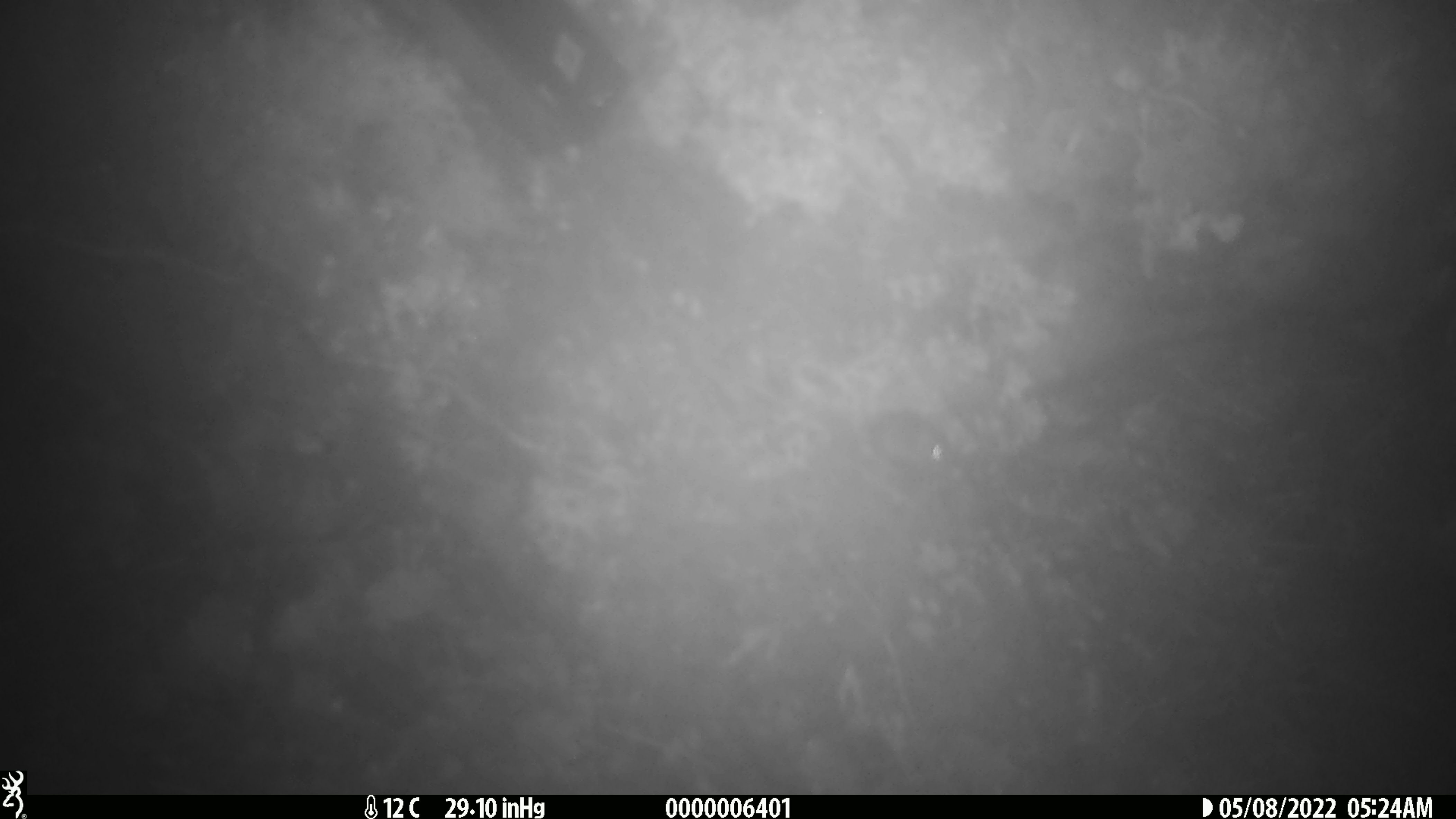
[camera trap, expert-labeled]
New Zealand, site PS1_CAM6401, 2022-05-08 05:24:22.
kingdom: Animalia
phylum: Chordata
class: Mammalia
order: Rodentia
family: Muridae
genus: Mus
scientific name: Mus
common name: mouse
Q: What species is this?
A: Mouse (Mus).